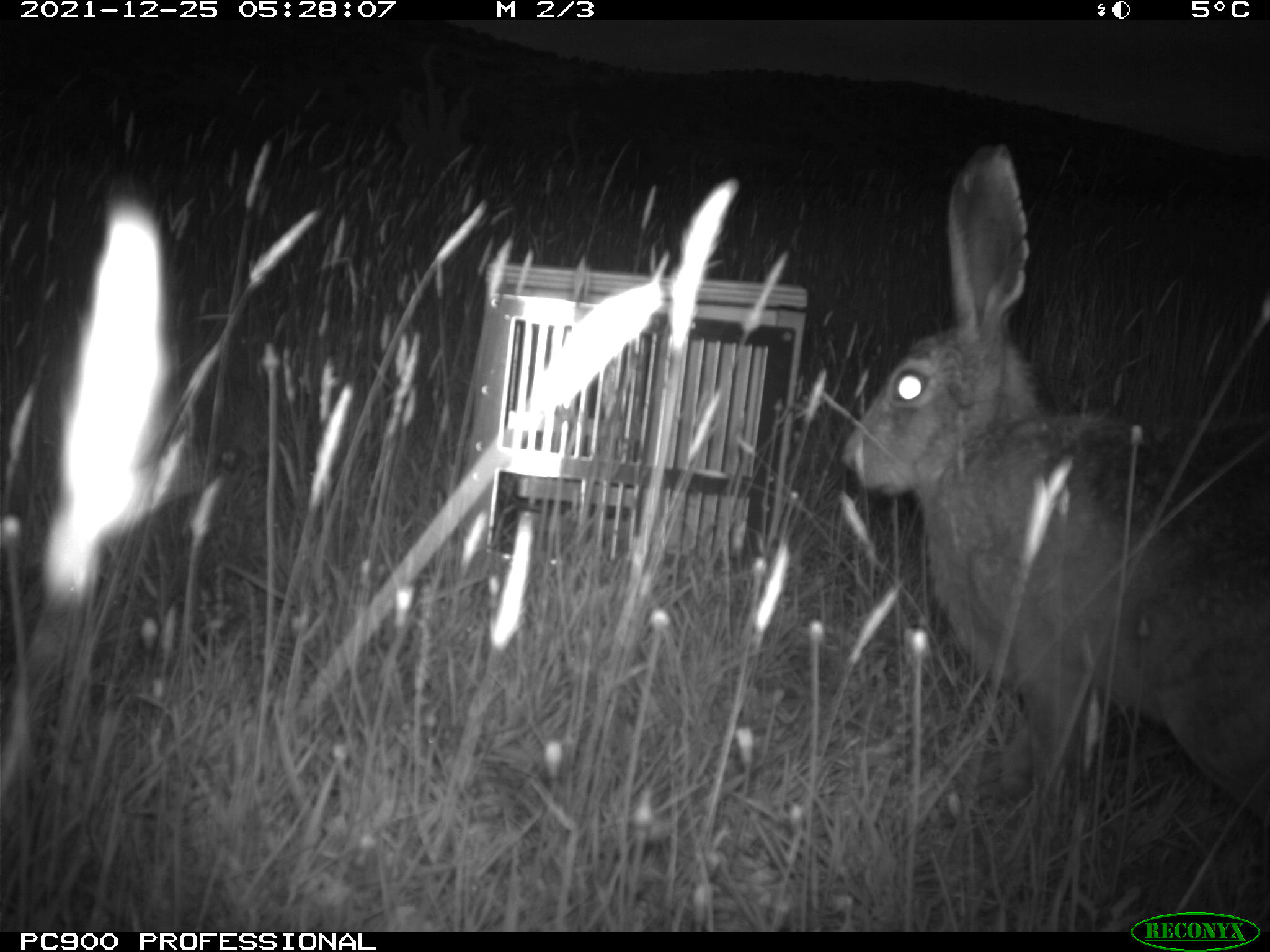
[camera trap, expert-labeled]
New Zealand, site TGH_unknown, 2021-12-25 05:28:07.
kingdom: Animalia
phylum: Chordata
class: Mammalia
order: Lagomorpha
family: Leporidae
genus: Lepus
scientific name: Lepus europaeus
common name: brown hare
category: hare